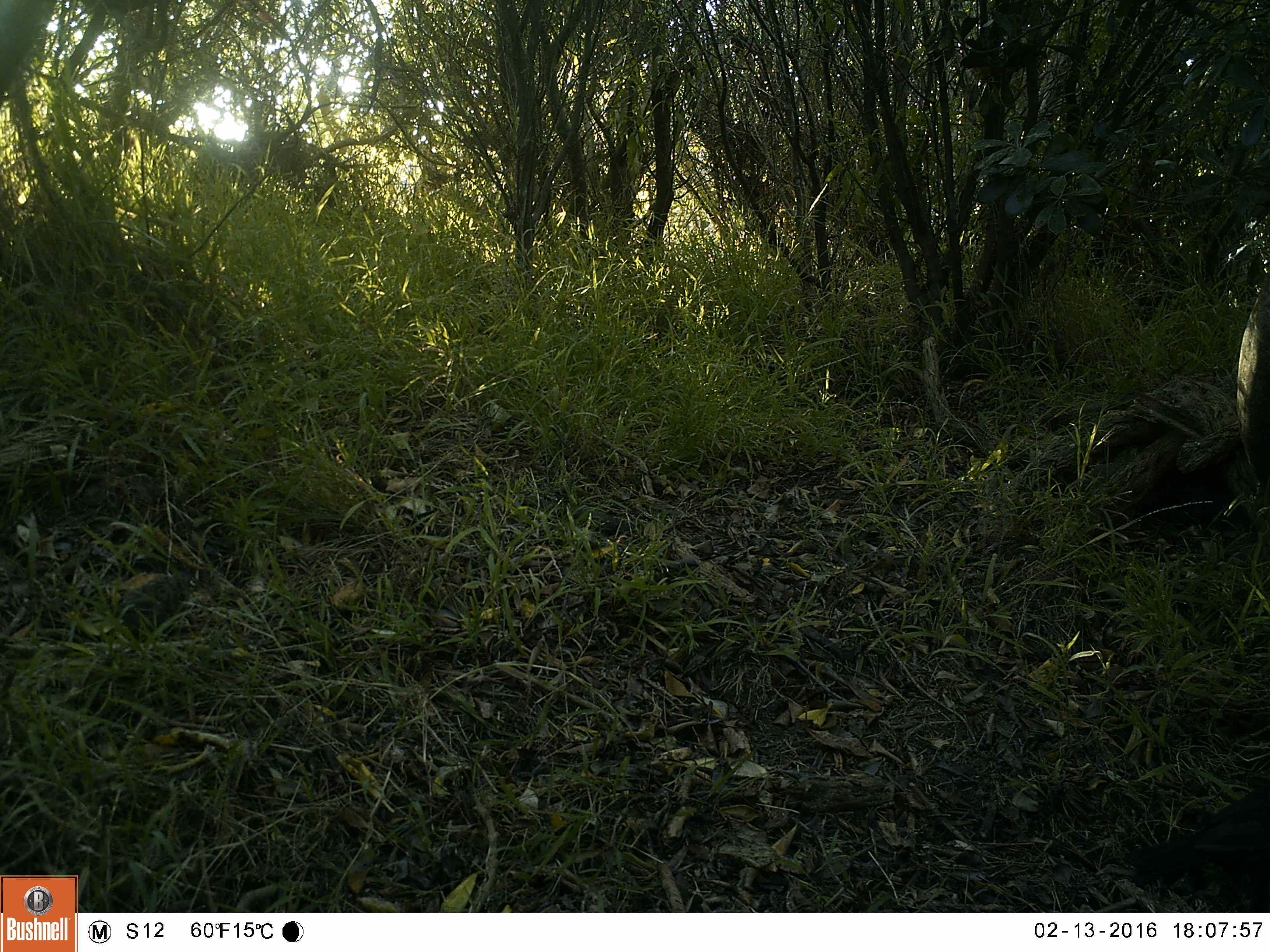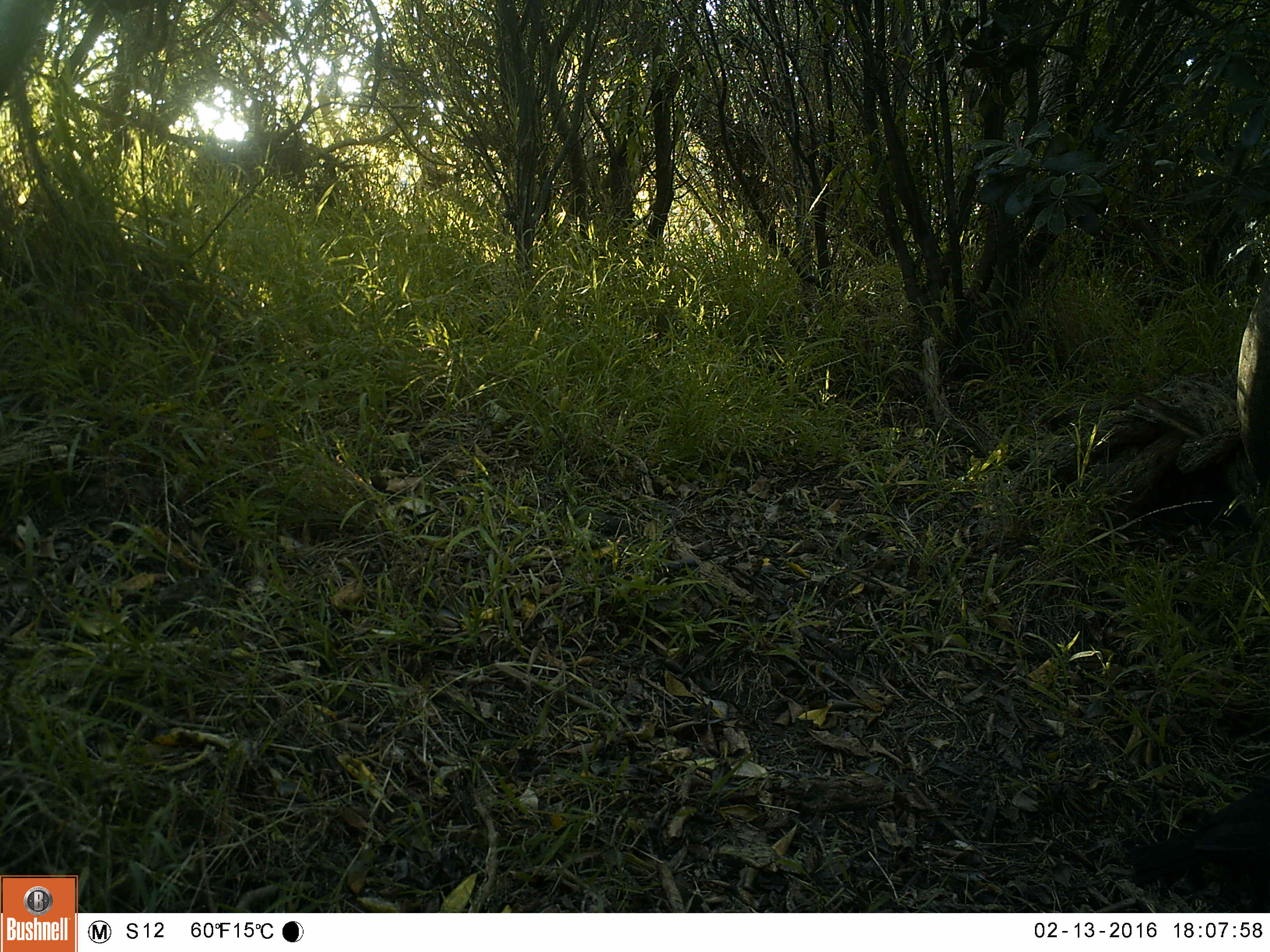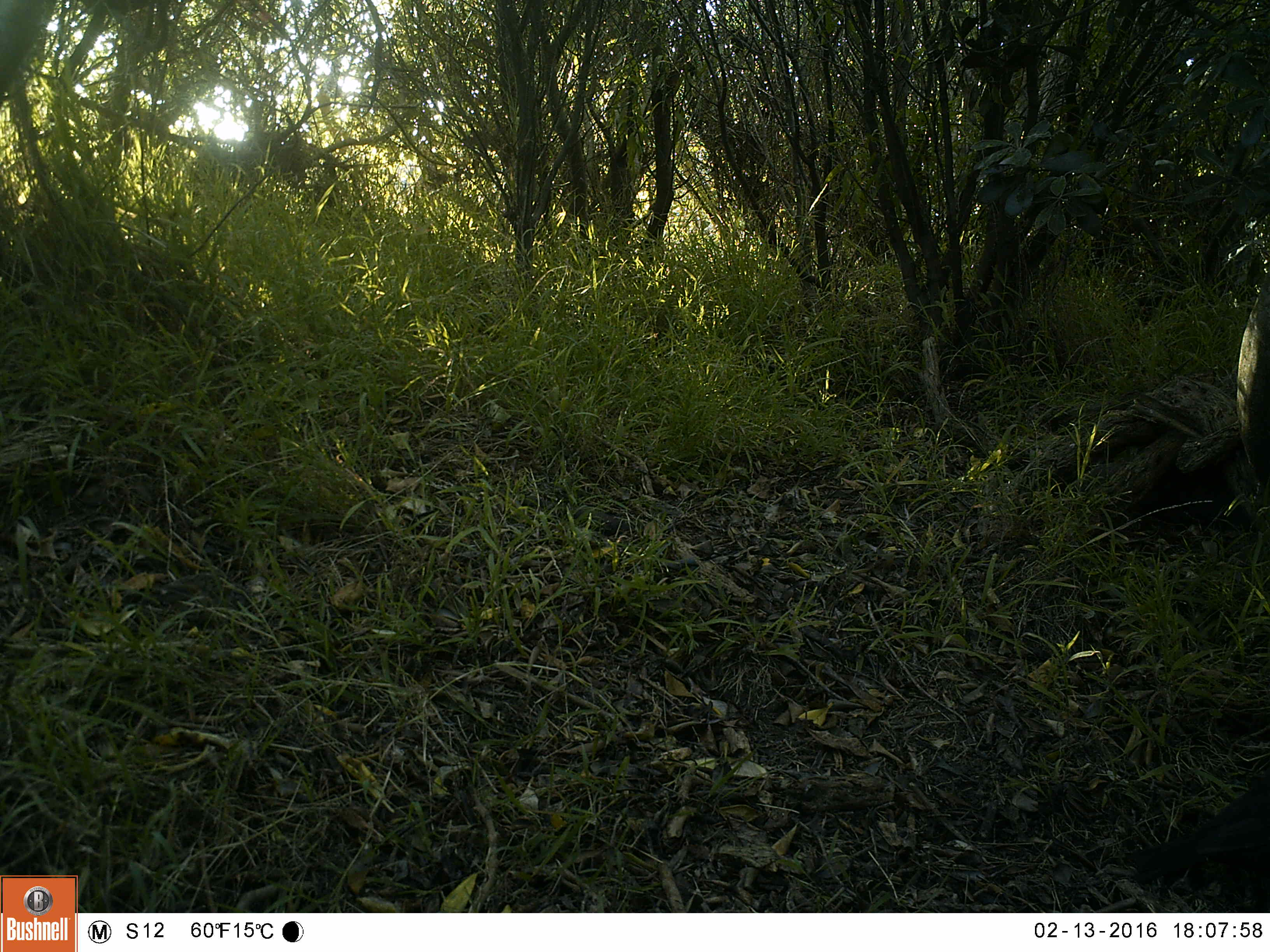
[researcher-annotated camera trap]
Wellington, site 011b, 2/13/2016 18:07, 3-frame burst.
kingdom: Animalia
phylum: Chordata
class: Aves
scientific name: Aves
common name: bird